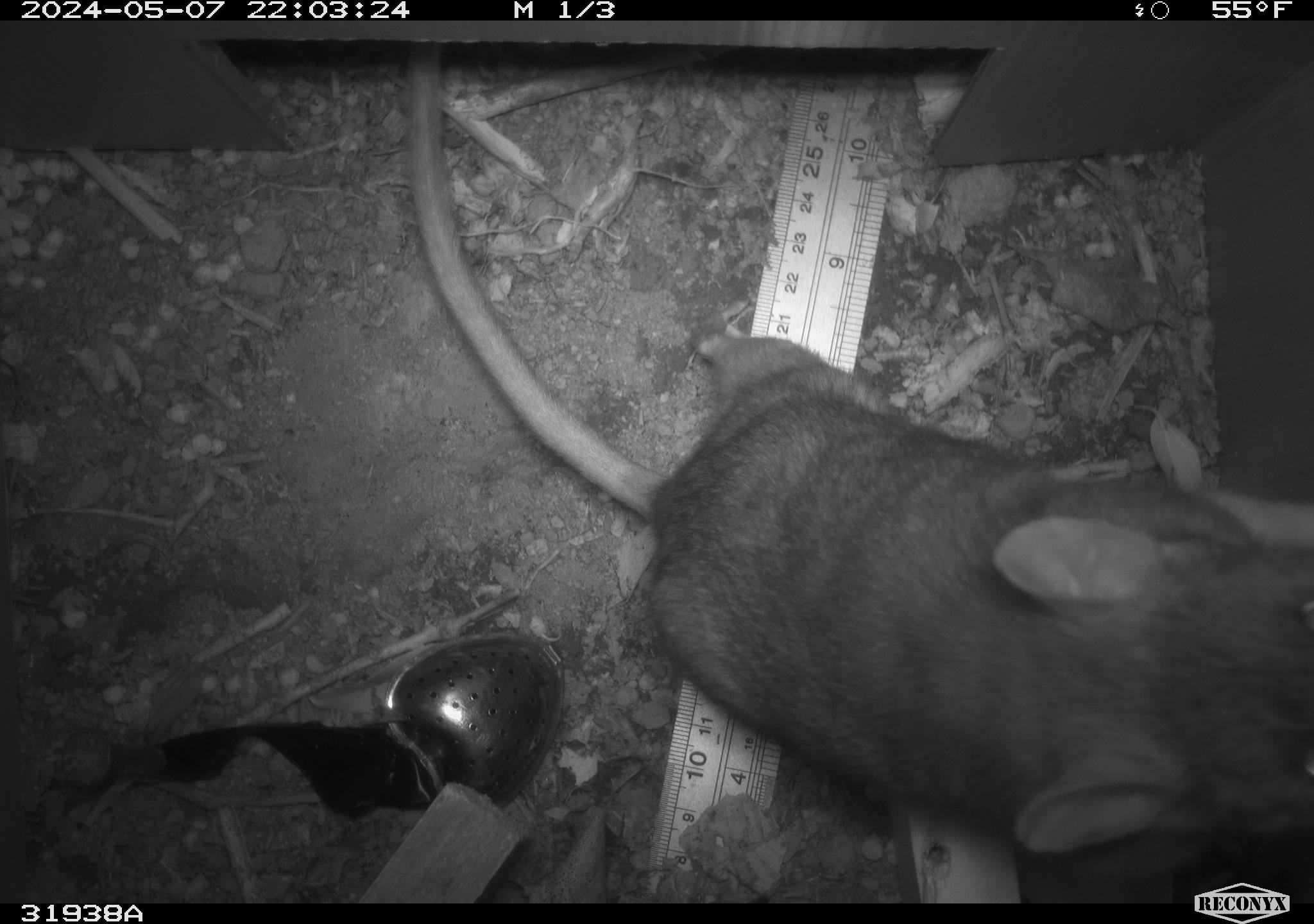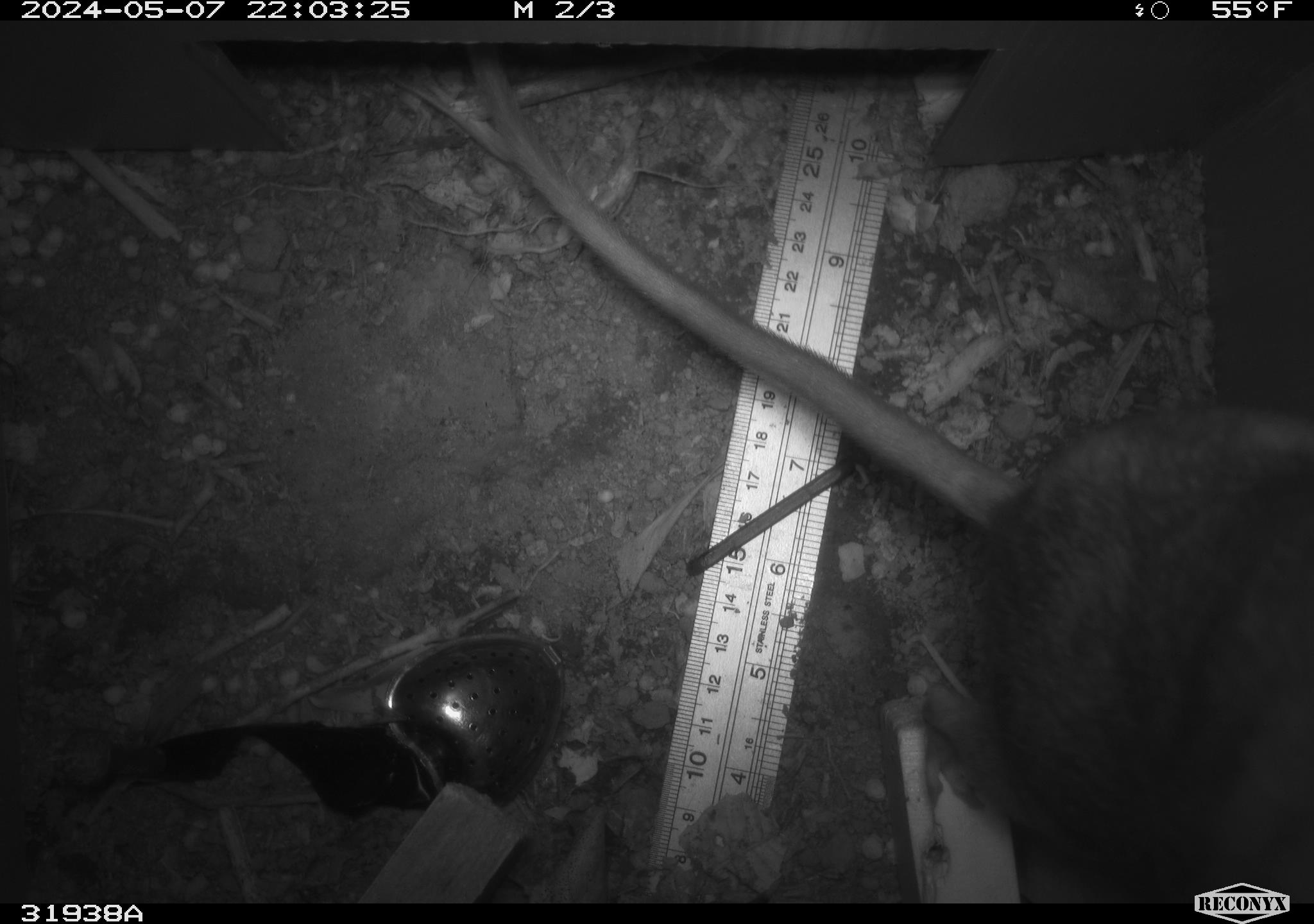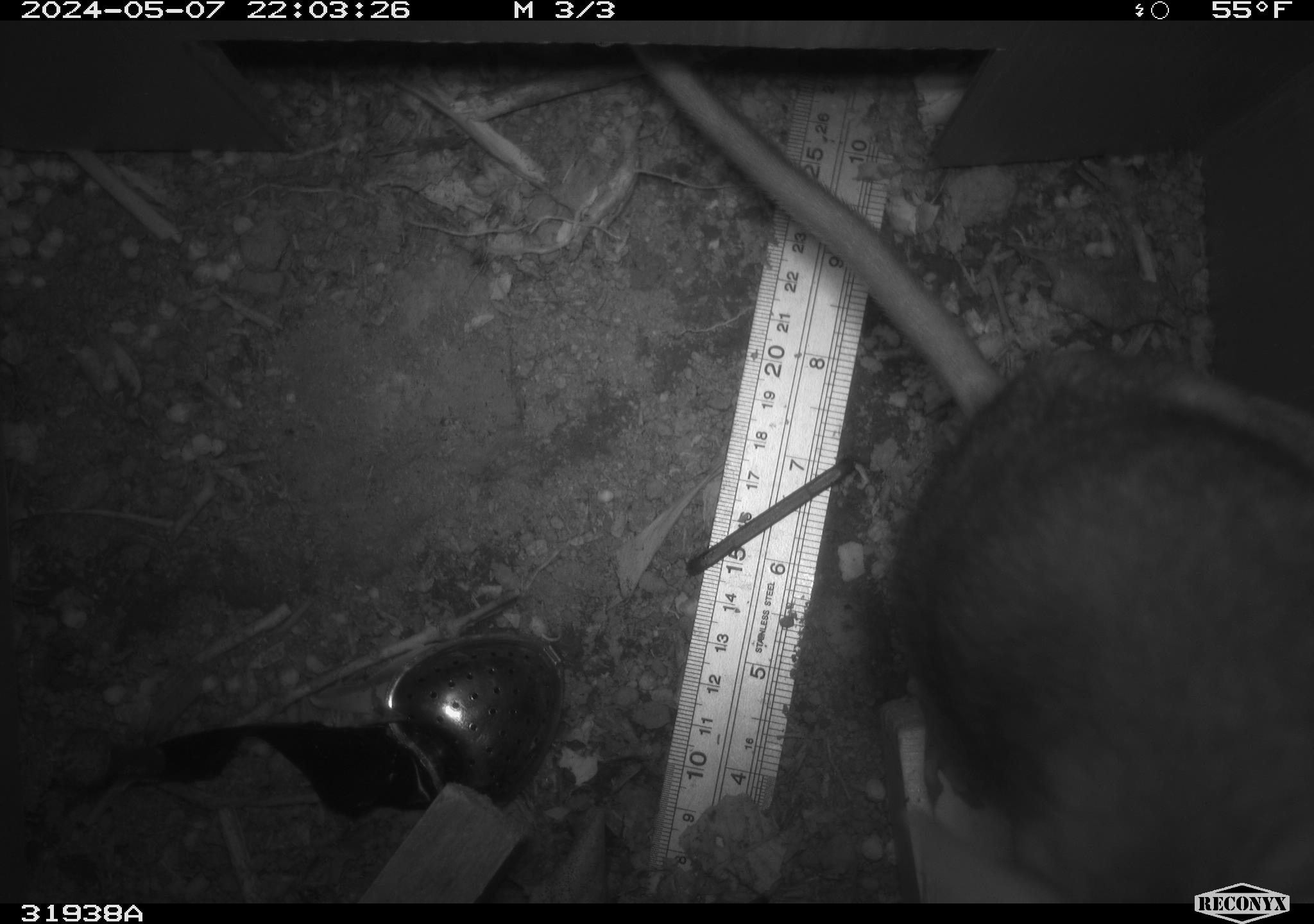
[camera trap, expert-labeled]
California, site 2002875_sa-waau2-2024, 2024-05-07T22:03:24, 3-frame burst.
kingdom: Animalia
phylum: Chordata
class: Mammalia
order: Rodentia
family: Cricetidae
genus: Neotoma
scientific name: Neotoma fuscipes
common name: dusky-footed woodrat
Dusky-footed woodrat (Neotoma fuscipes).